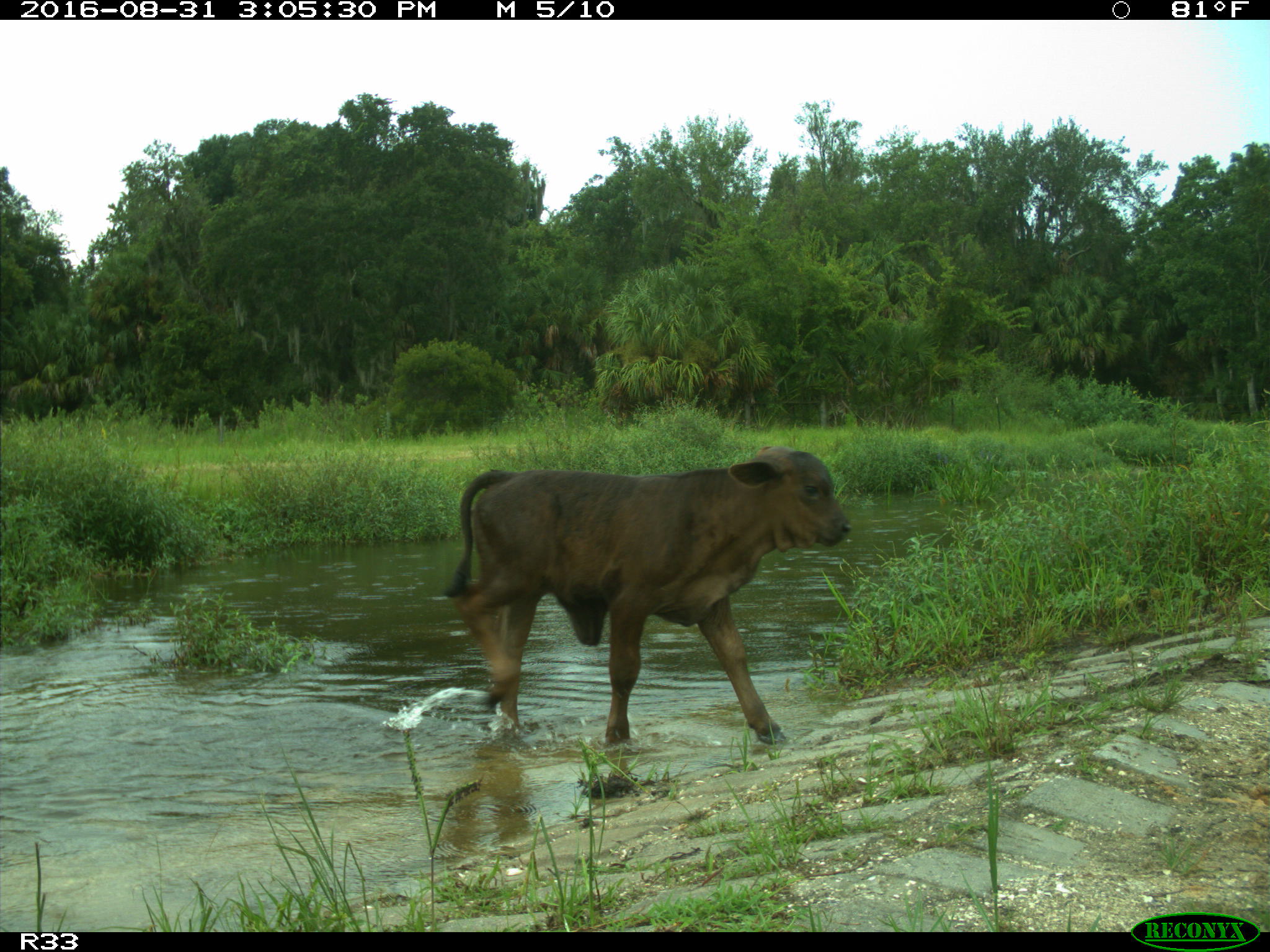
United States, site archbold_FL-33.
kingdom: Animalia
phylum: Chordata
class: Mammalia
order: Artiodactyla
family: Bovidae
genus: Bos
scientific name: Bos taurus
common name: domestic cow